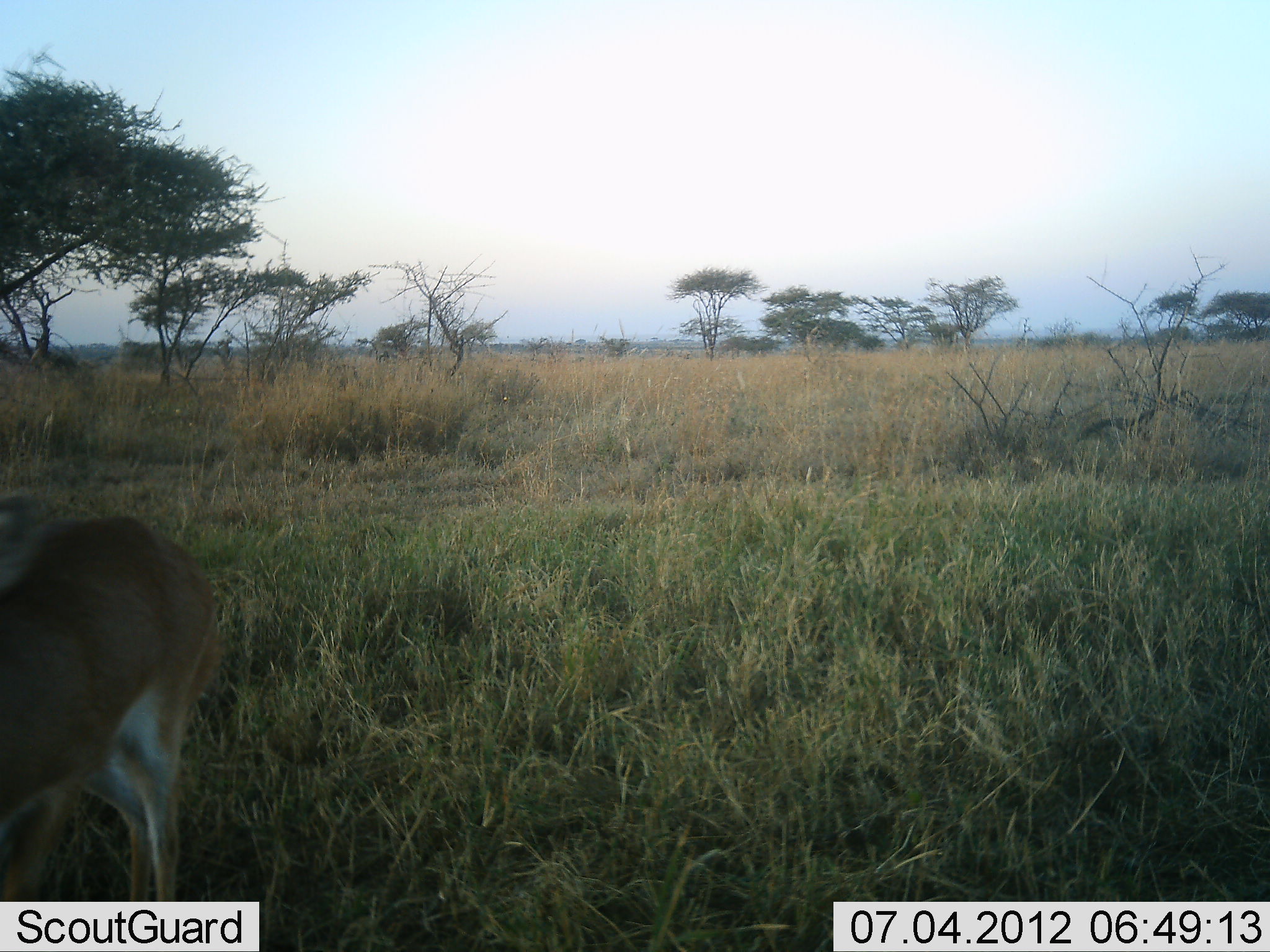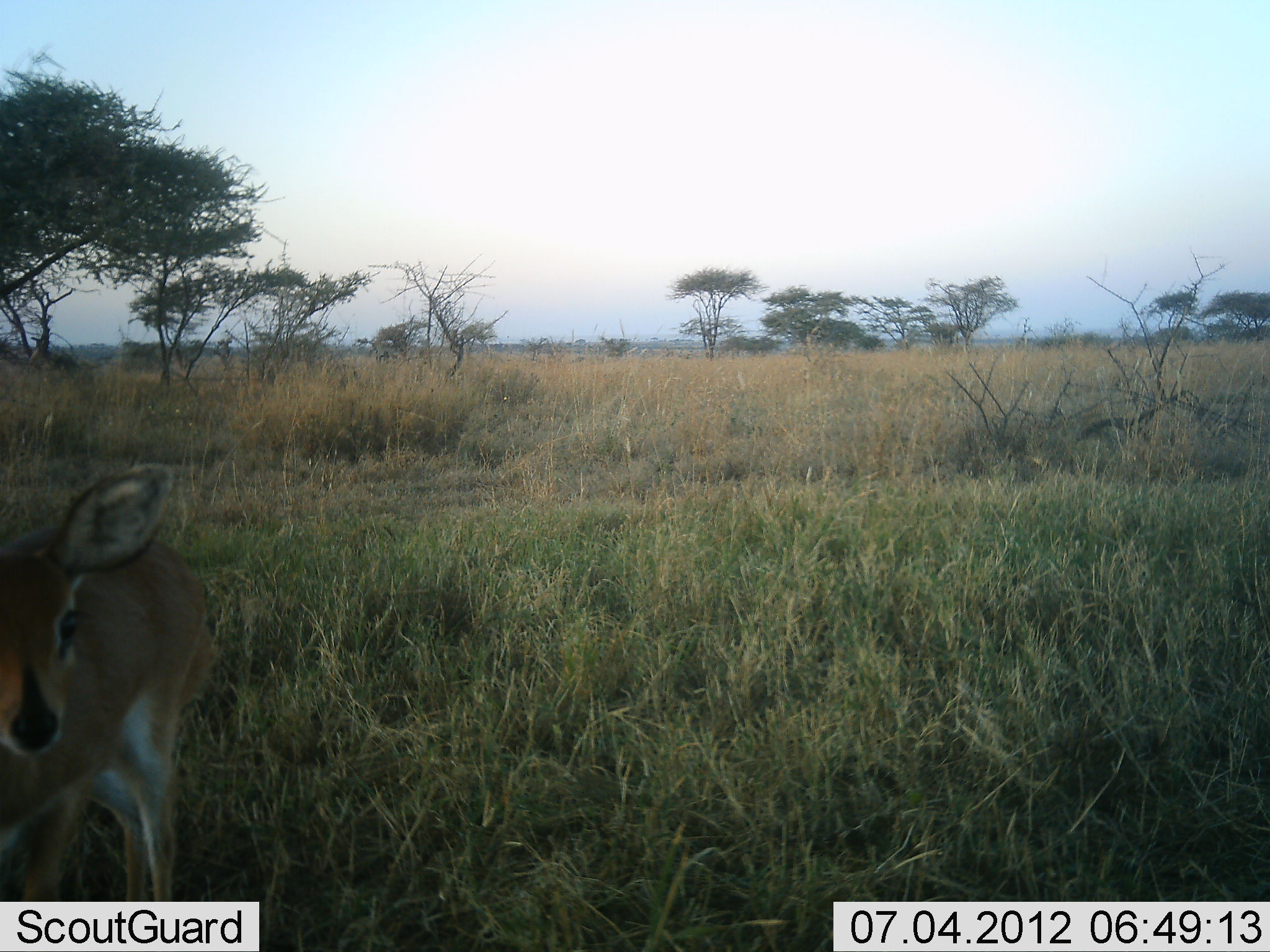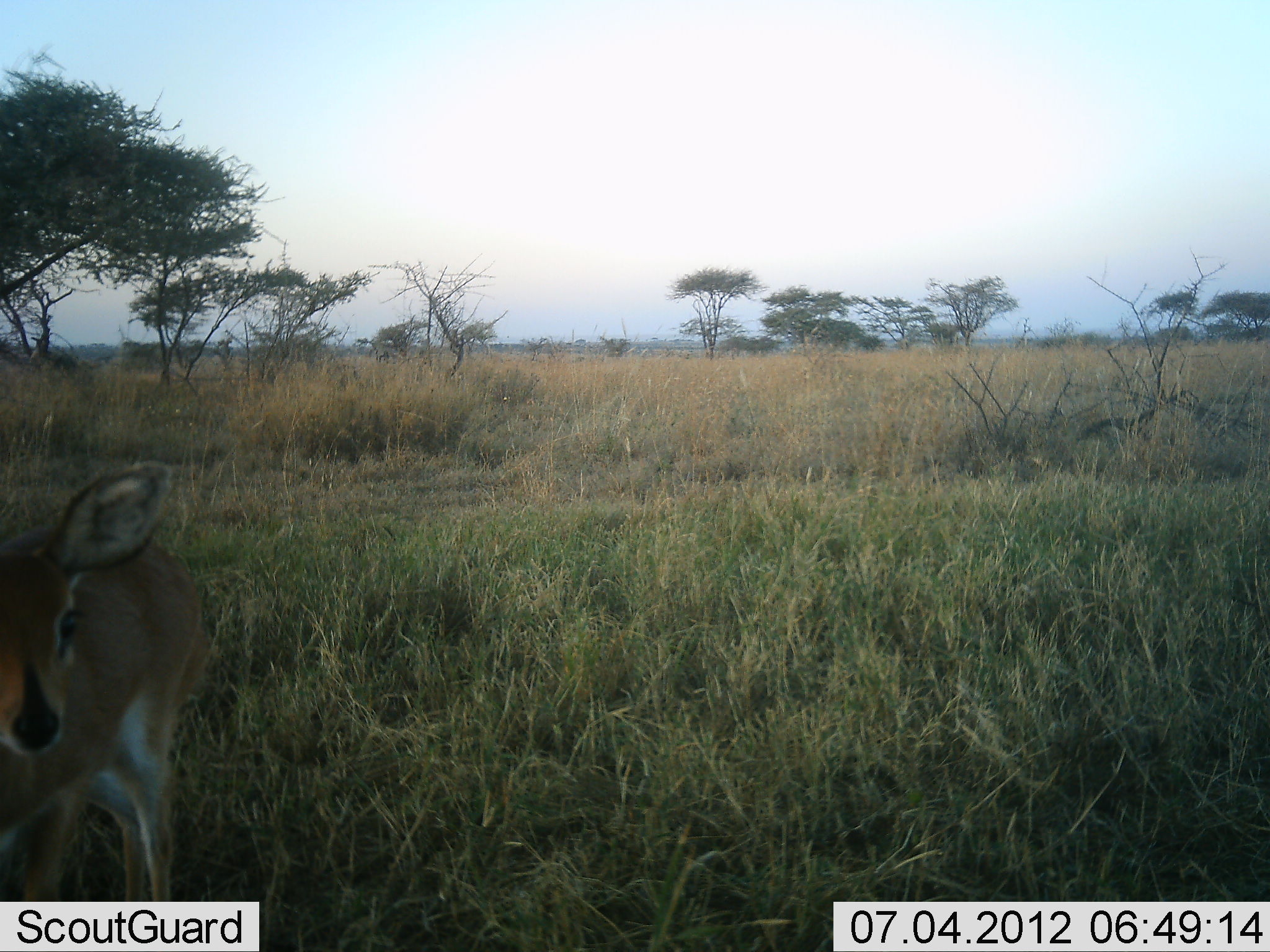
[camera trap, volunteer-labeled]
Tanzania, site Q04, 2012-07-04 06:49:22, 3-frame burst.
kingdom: Animalia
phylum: Chordata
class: Mammalia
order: Artiodactyla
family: Bovidae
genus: Redunca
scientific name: Redunca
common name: reedbuck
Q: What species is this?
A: Reedbuck (Redunca).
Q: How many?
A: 1.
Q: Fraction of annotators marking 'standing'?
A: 80%.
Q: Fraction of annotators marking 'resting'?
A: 0%.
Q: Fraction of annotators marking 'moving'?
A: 10%.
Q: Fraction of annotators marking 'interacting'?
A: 10%.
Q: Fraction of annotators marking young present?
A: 20%.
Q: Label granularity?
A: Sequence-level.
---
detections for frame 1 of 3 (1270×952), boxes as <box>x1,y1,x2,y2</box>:
animal: <box>0,513,213,900</box>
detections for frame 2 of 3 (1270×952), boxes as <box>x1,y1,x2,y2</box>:
animal: <box>0,462,208,902</box>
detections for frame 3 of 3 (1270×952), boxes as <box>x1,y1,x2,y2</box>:
animal: <box>0,461,201,900</box>